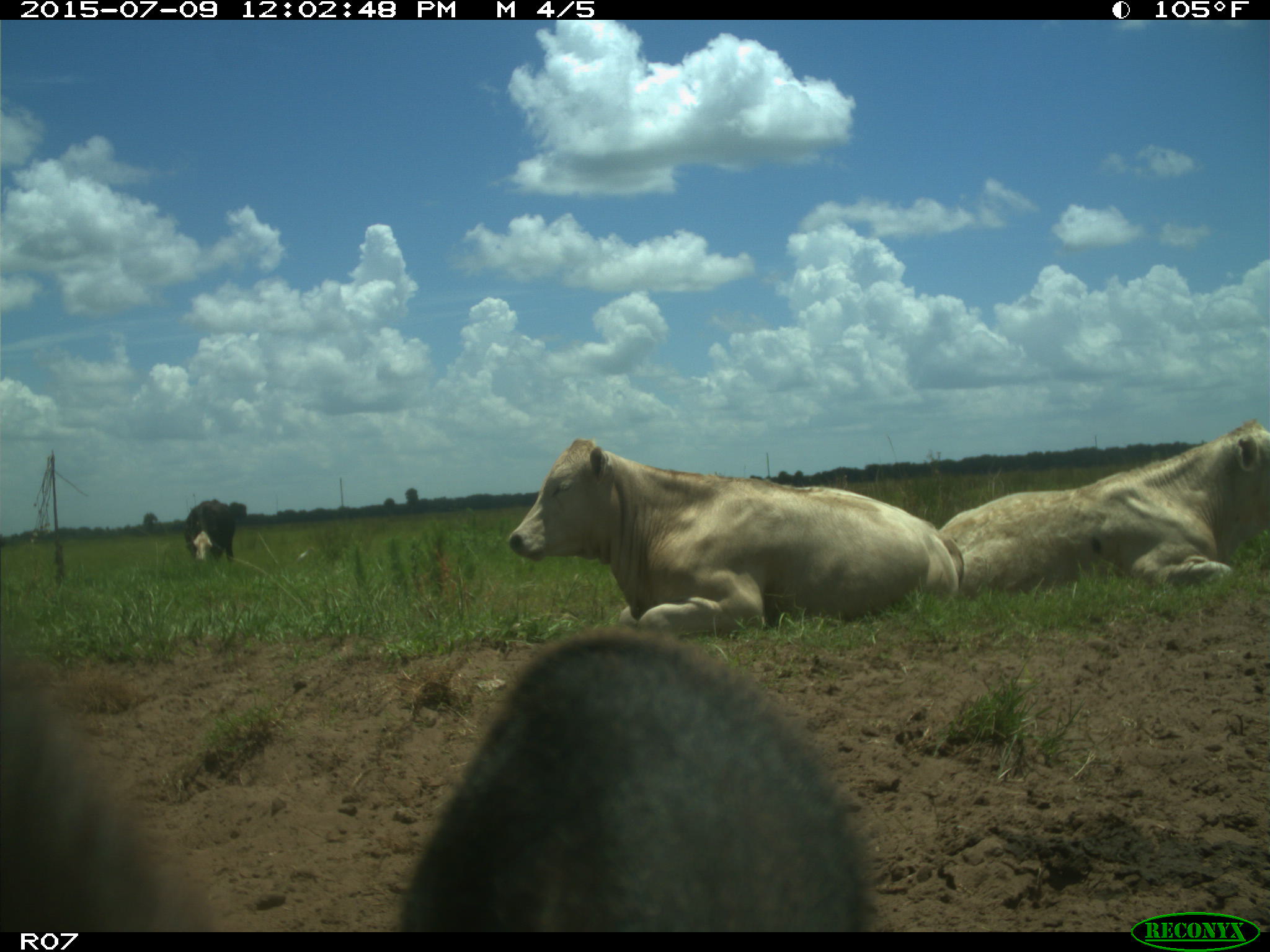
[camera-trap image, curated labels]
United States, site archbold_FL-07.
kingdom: Animalia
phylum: Chordata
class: Mammalia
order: Artiodactyla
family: Bovidae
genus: Bos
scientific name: Bos taurus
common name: domestic cow